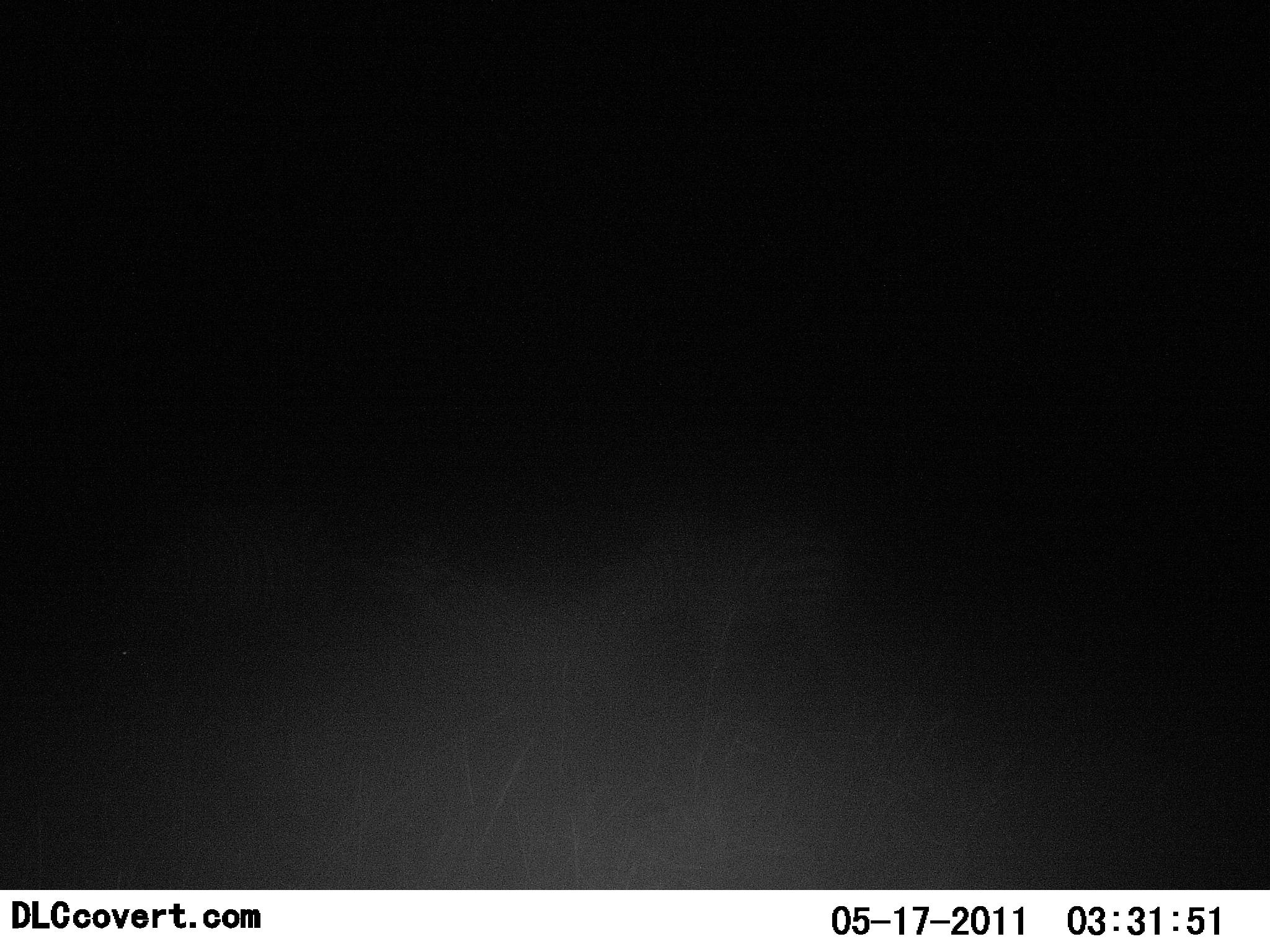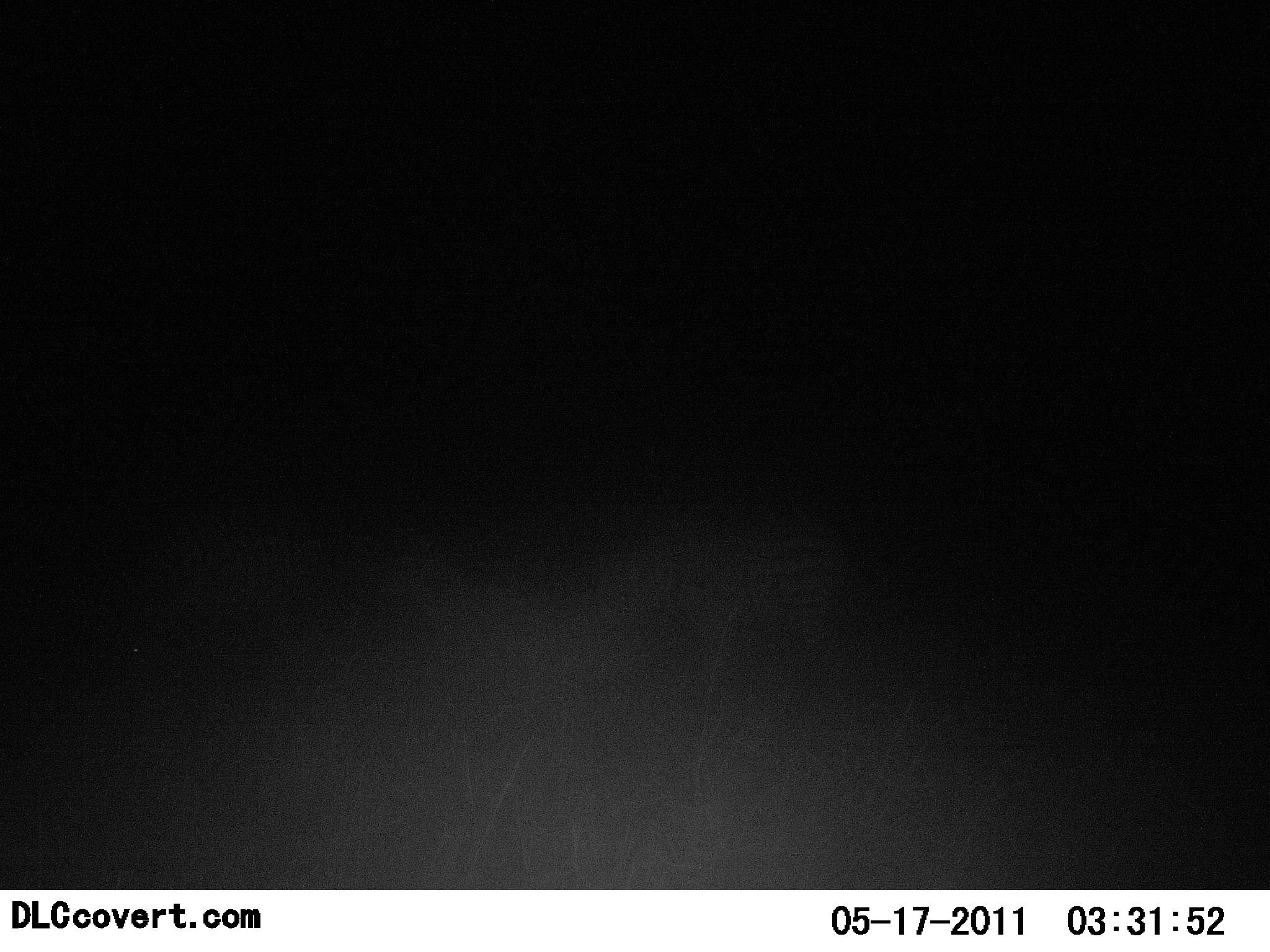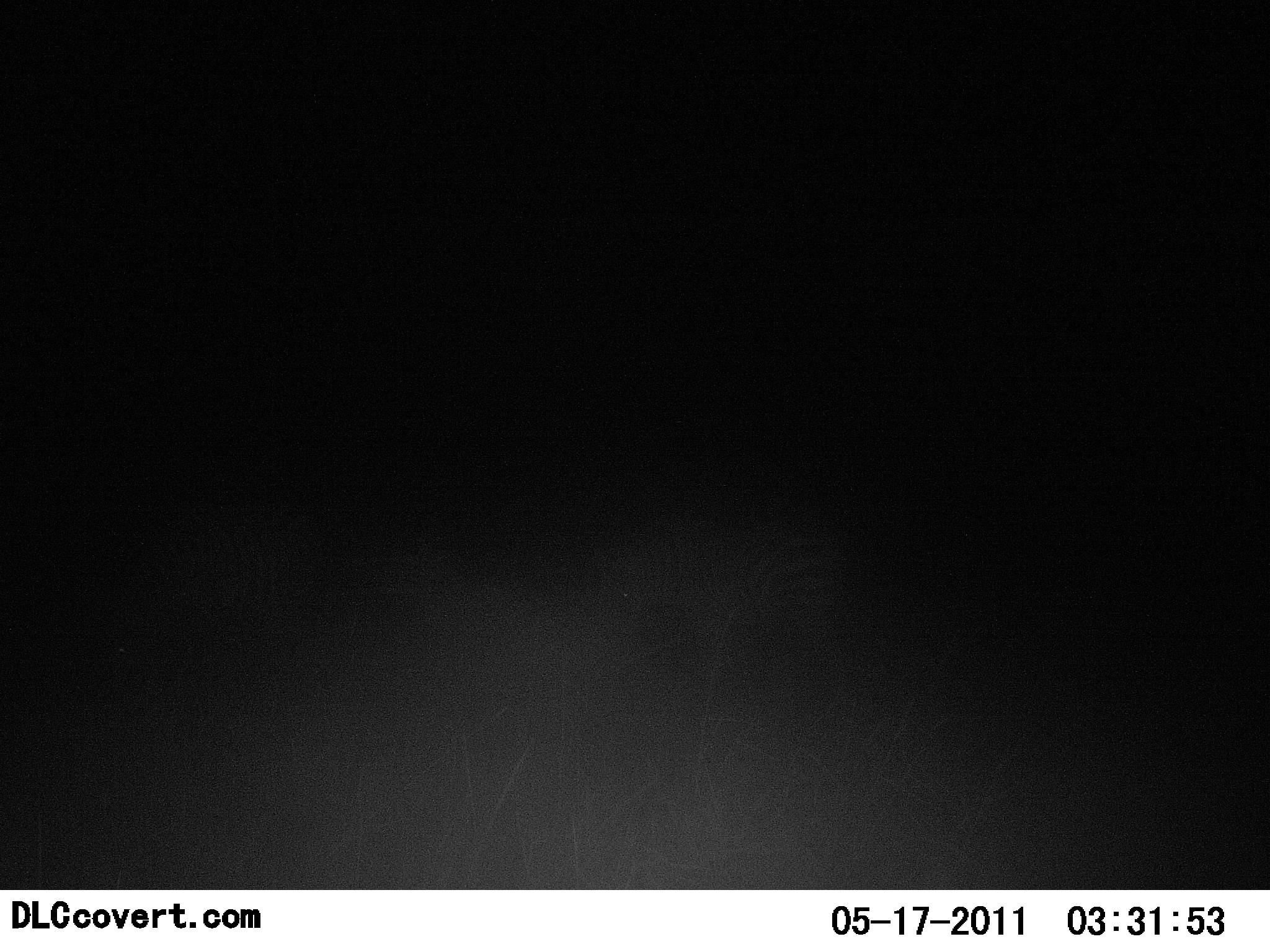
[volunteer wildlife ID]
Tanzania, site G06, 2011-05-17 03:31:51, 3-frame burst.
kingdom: Animalia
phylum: Chordata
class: Mammalia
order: Perissodactyla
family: Equidae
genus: Equus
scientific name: Equus quagga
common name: plains zebra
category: zebra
Zebra (plains zebra) (Equus quagga), count 1. Behavior (volunteer vote fractions): standing 78%, resting 0%, moving 0%, interacting 0%. Young present (vote fraction): 0%. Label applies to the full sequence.